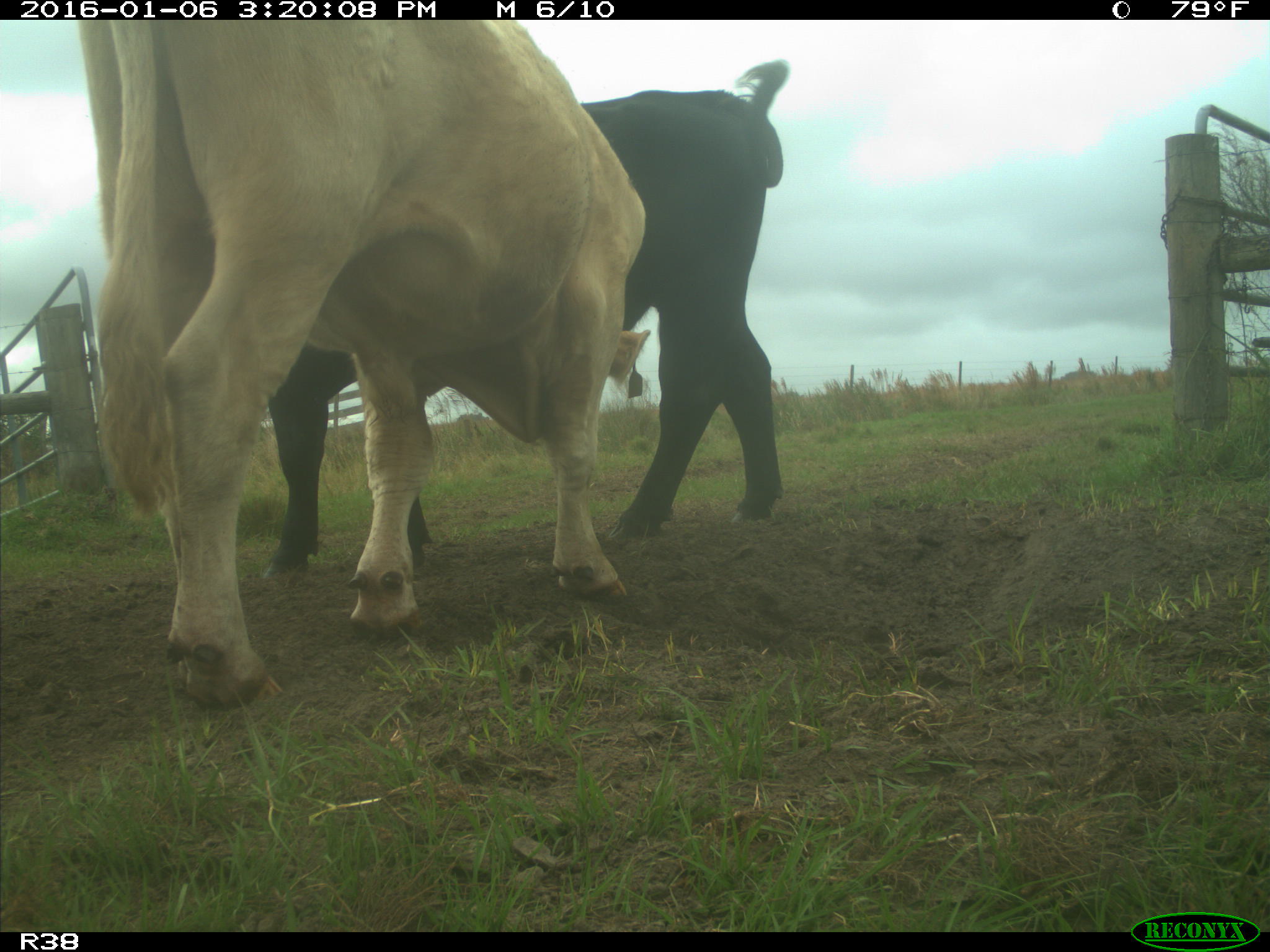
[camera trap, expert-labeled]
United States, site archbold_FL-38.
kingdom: Animalia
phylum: Chordata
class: Mammalia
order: Artiodactyla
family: Bovidae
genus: Bos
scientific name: Bos taurus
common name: domestic cow